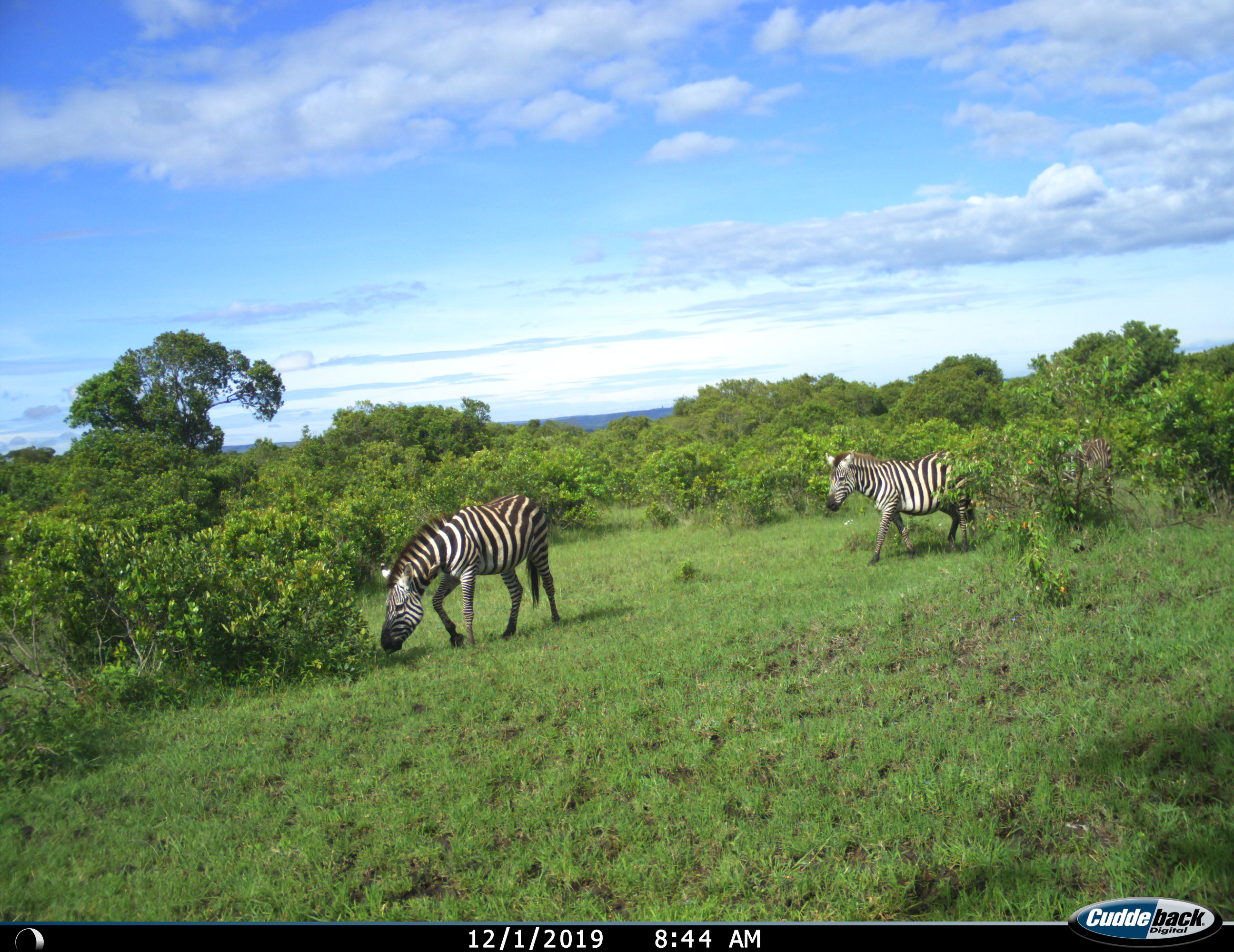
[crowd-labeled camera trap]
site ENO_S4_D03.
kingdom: Animalia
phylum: Chordata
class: Mammalia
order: Perissodactyla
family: Equidae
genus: Equus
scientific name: Equus quagga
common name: plains zebra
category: zebraplains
Zebraplains (plains zebra) (Equus quagga), count 3. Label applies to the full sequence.